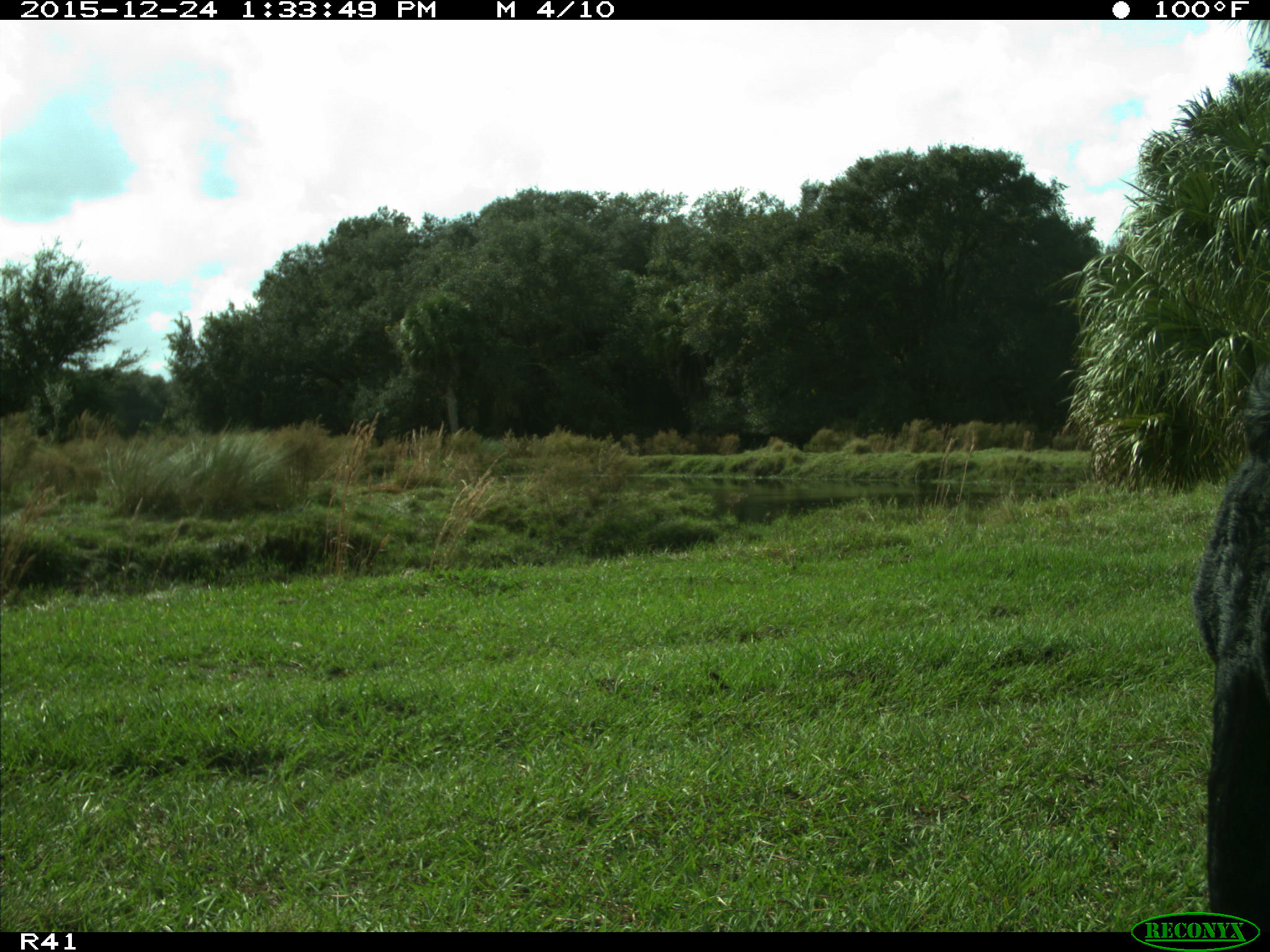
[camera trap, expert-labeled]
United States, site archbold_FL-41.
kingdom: Animalia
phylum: Chordata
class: Mammalia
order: Artiodactyla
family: Bovidae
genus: Bos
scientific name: Bos taurus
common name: domestic cow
Bos taurus (domestic cow).